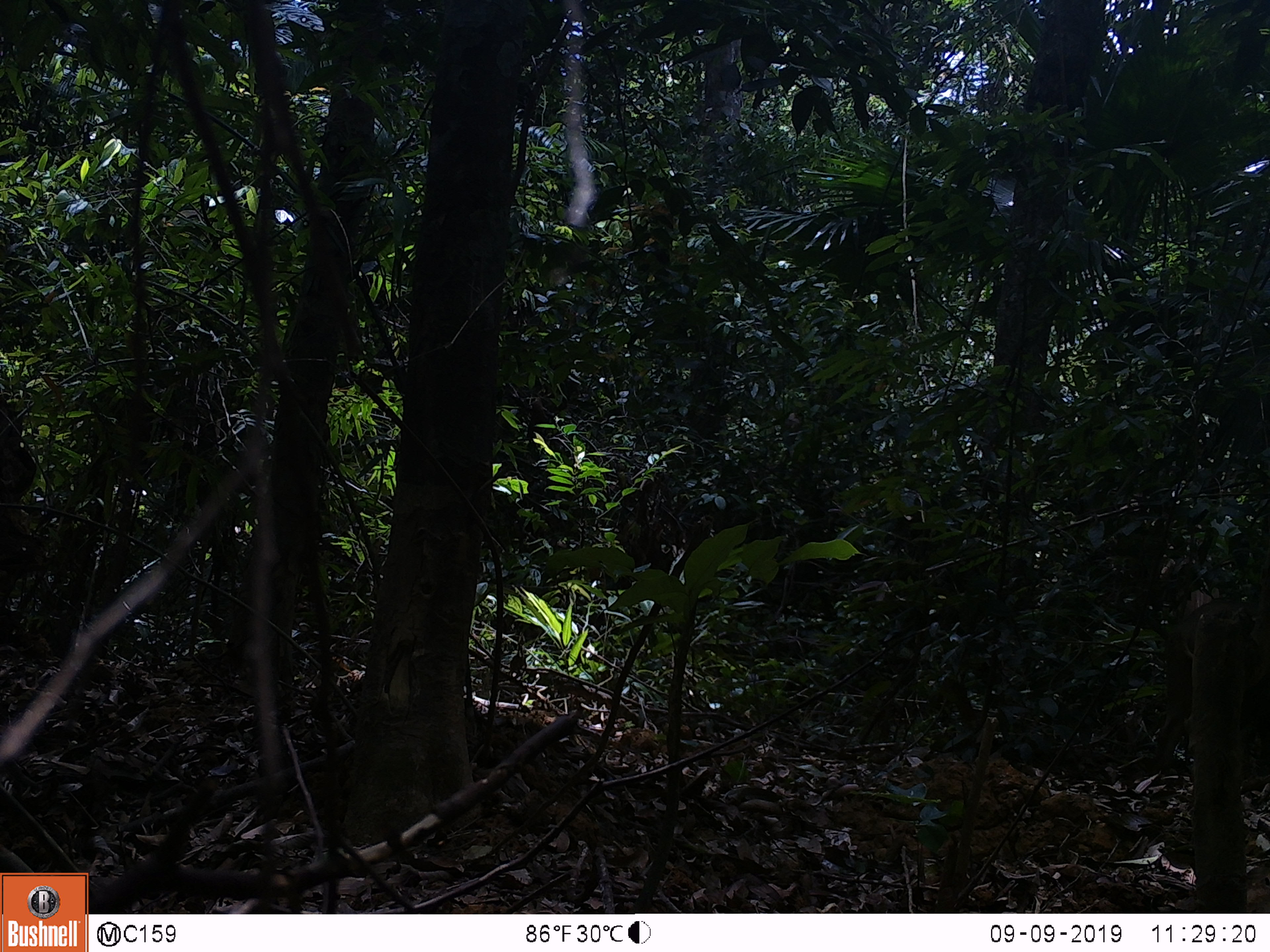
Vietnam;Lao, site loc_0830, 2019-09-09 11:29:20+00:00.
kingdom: Animalia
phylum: Chordata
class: Mammalia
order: Artiodactyla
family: Suidae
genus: Sus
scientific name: Sus scrofa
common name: eurasian wild pig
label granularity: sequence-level